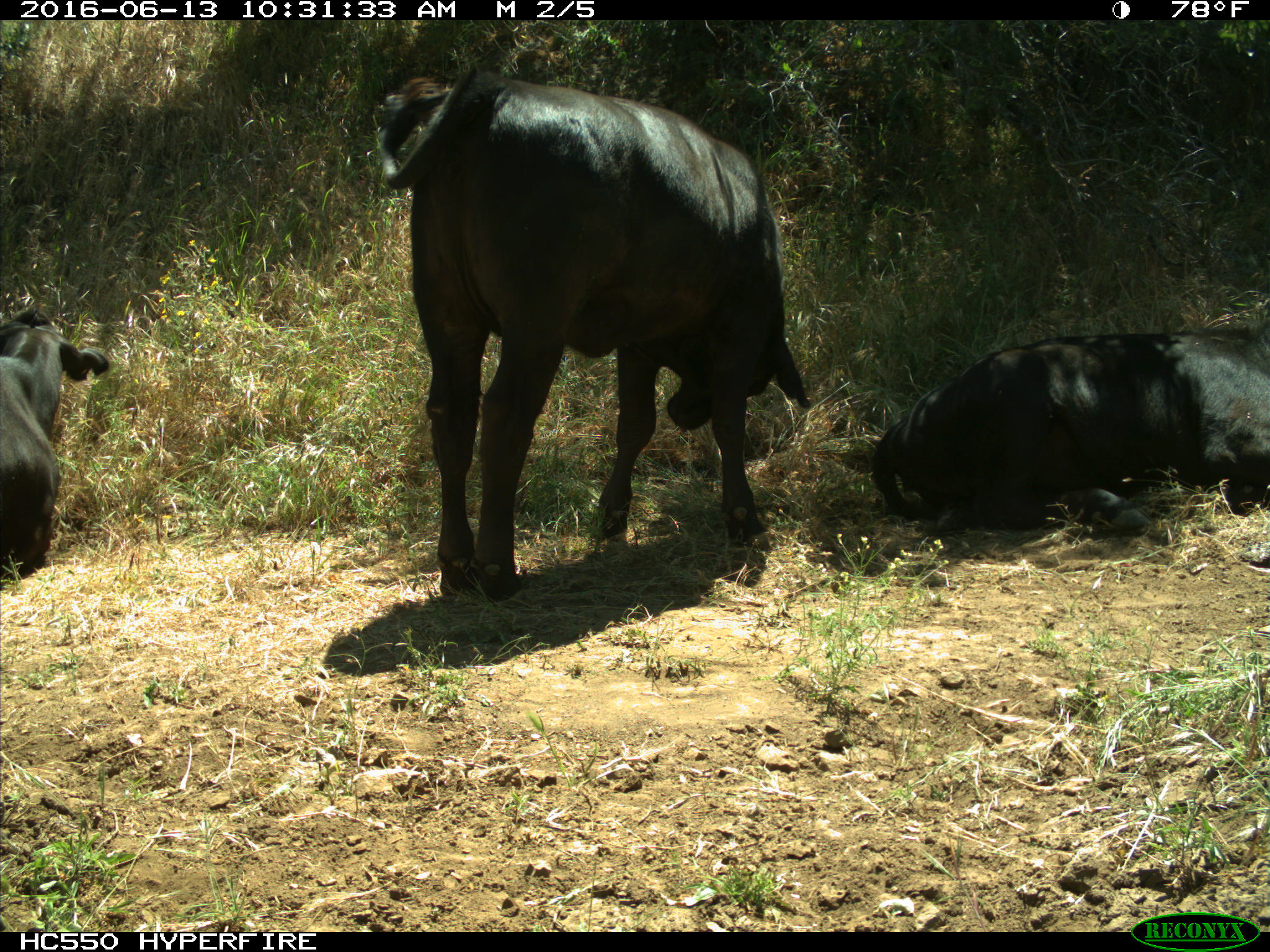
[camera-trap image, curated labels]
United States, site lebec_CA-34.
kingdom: Animalia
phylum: Chordata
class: Mammalia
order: Artiodactyla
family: Bovidae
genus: Bos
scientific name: Bos taurus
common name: domestic cow